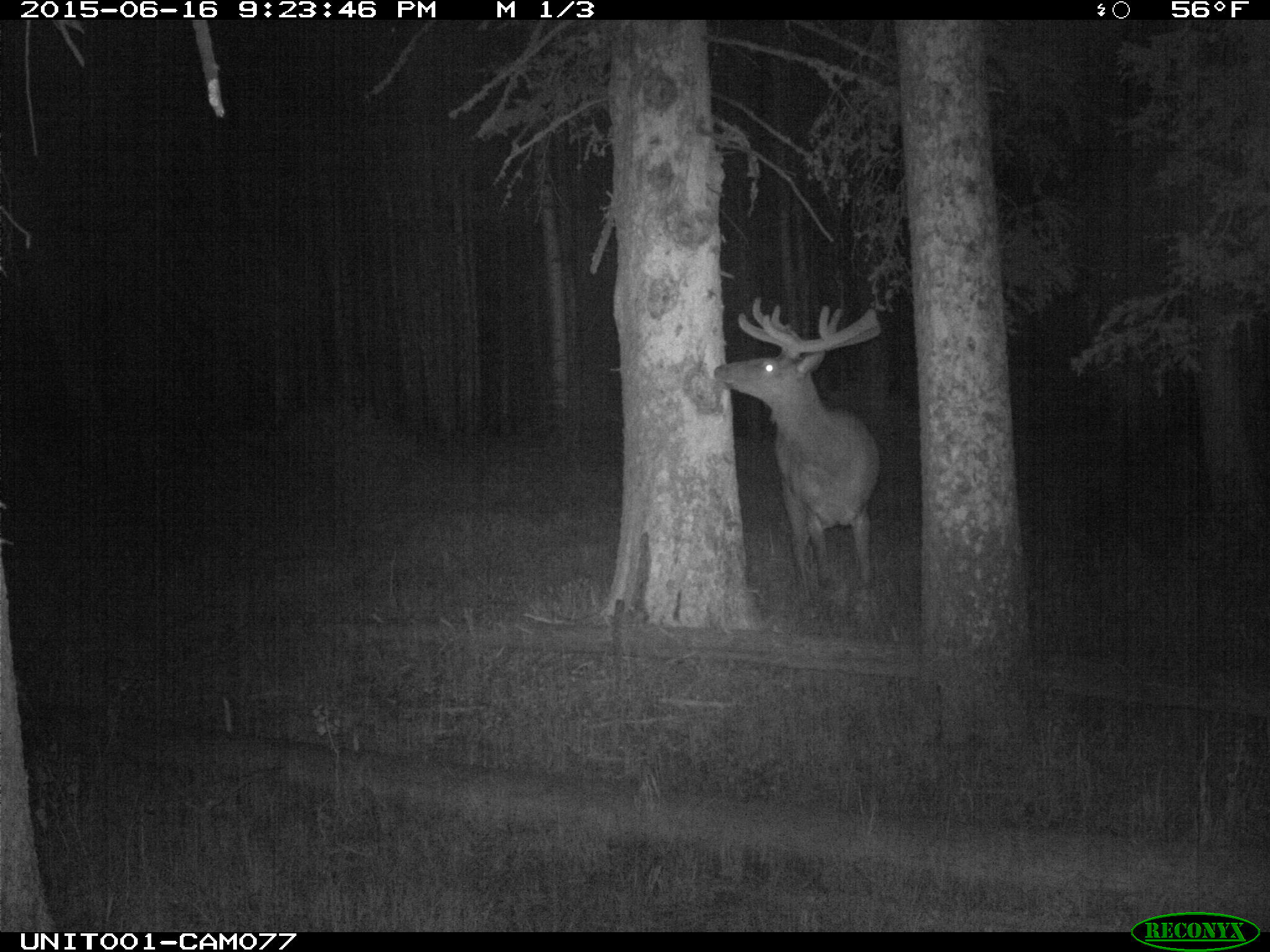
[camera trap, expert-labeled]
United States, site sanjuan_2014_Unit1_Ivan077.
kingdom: Animalia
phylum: Chordata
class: Mammalia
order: Artiodactyla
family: Cervidae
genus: Cervus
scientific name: Cervus elaphus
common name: red deer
Cervus elaphus (red deer).